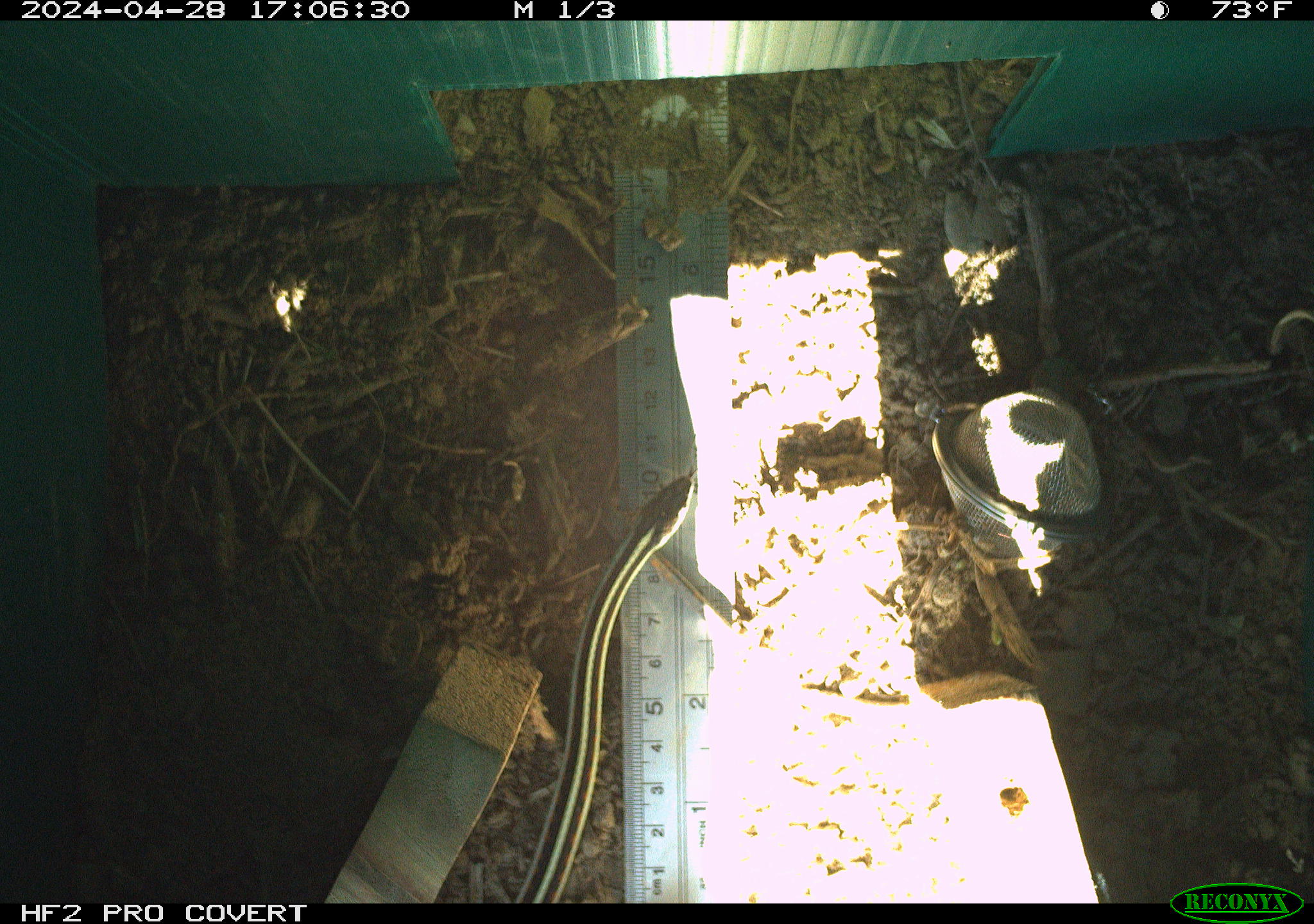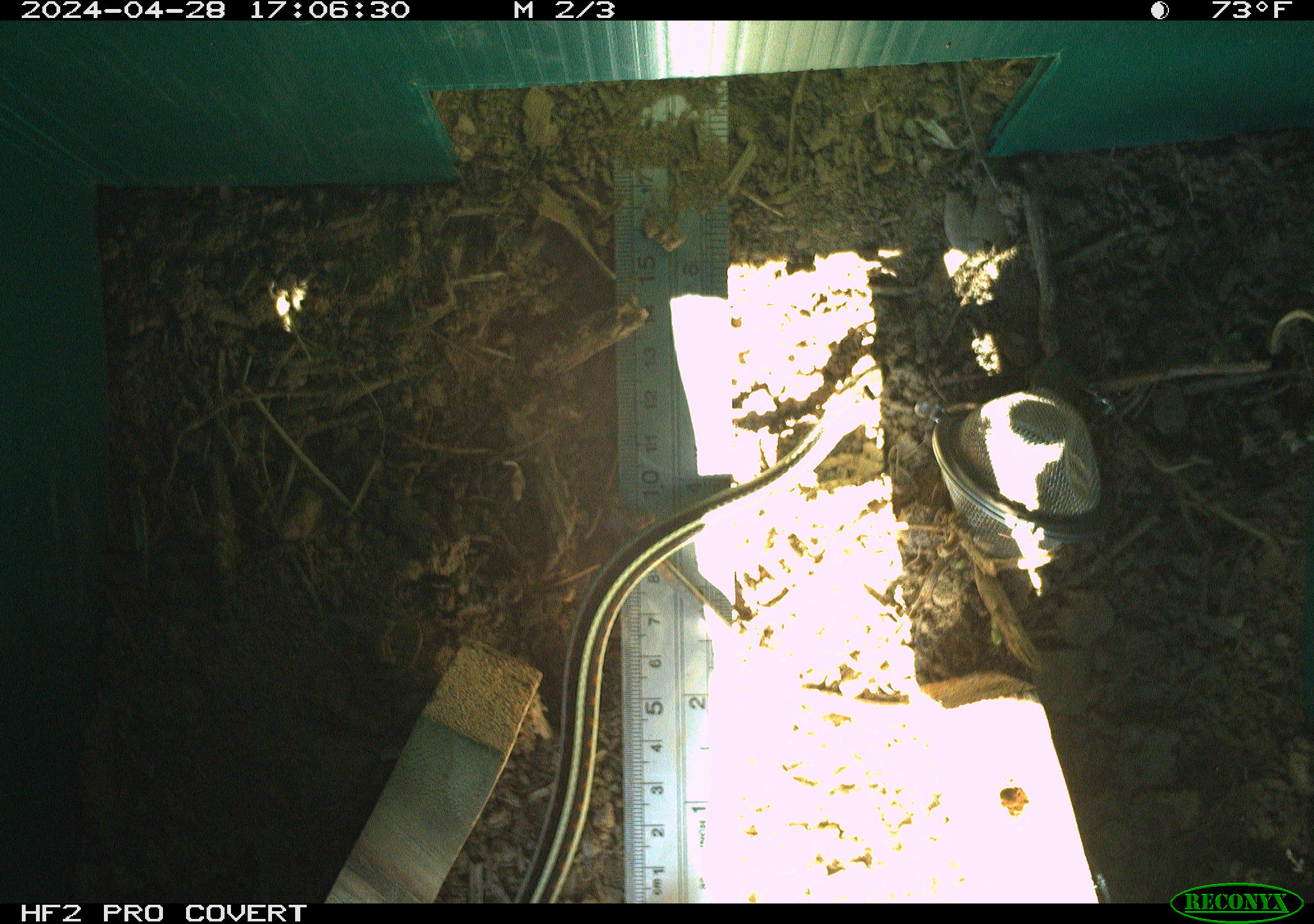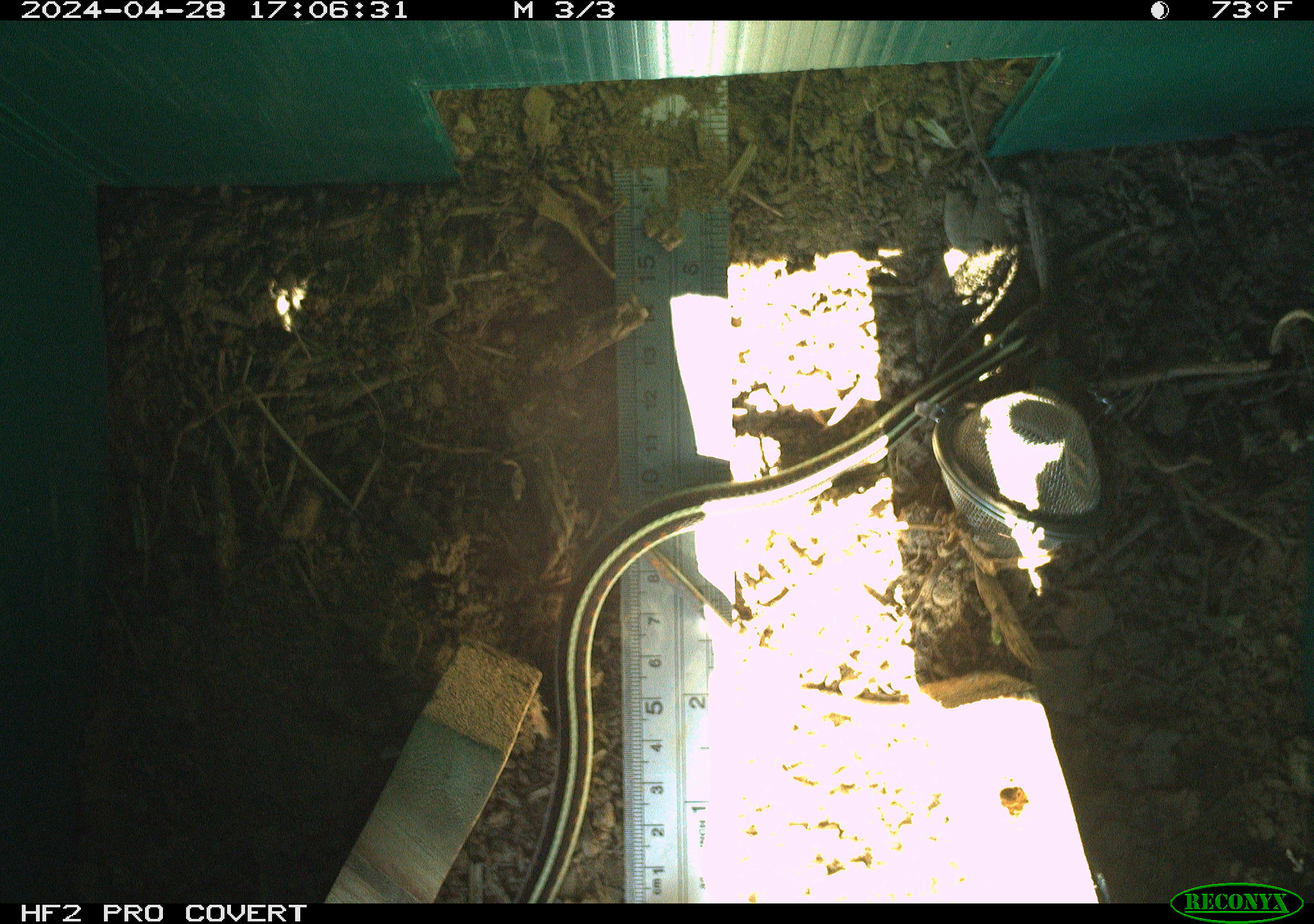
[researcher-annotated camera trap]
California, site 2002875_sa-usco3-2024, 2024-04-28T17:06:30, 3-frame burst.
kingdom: Animalia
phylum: Chordata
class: Reptilia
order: Squamata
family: Colubridae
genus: Thamnophis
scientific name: Thamnophis sirtalis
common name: common gartersnake